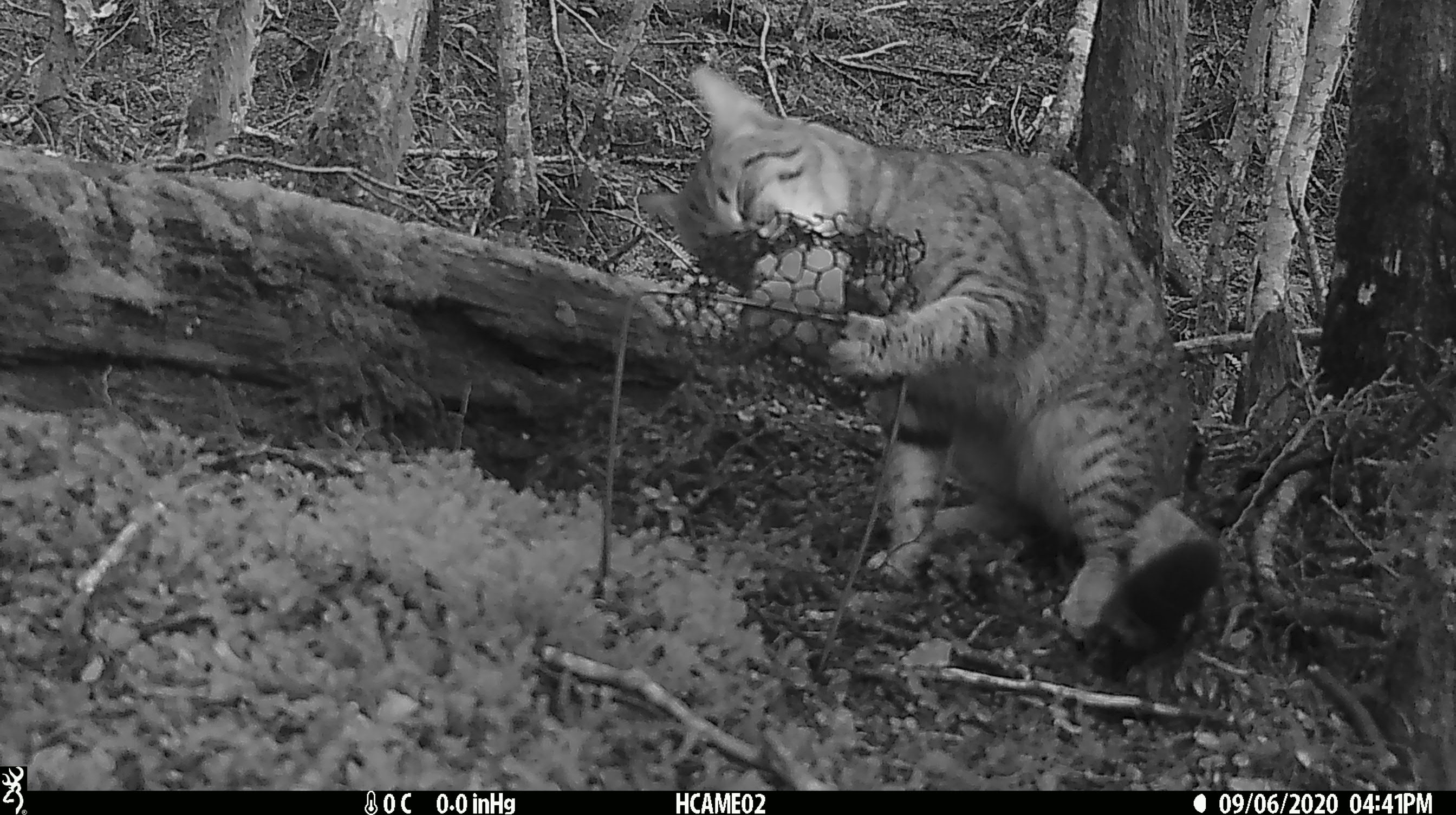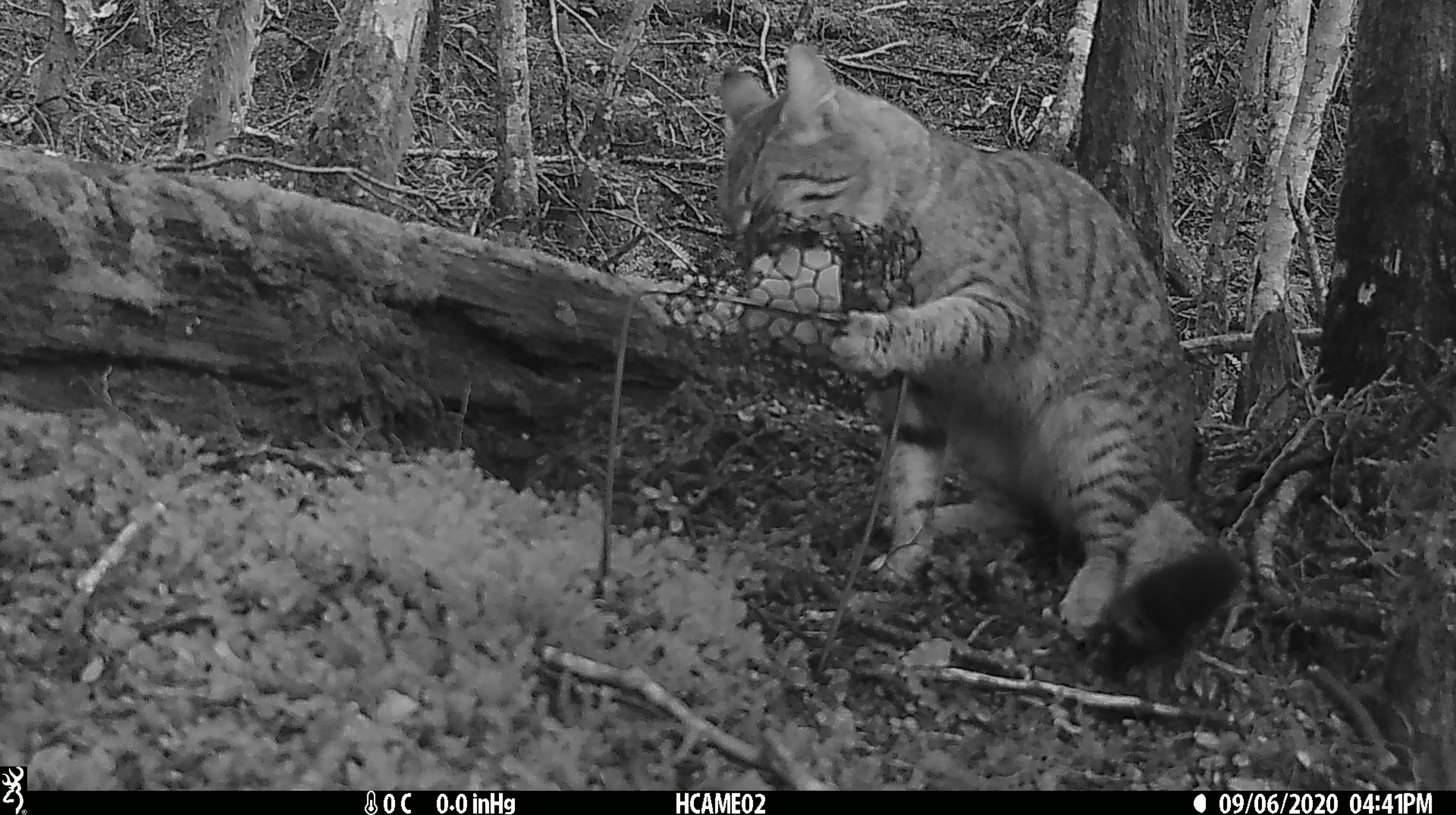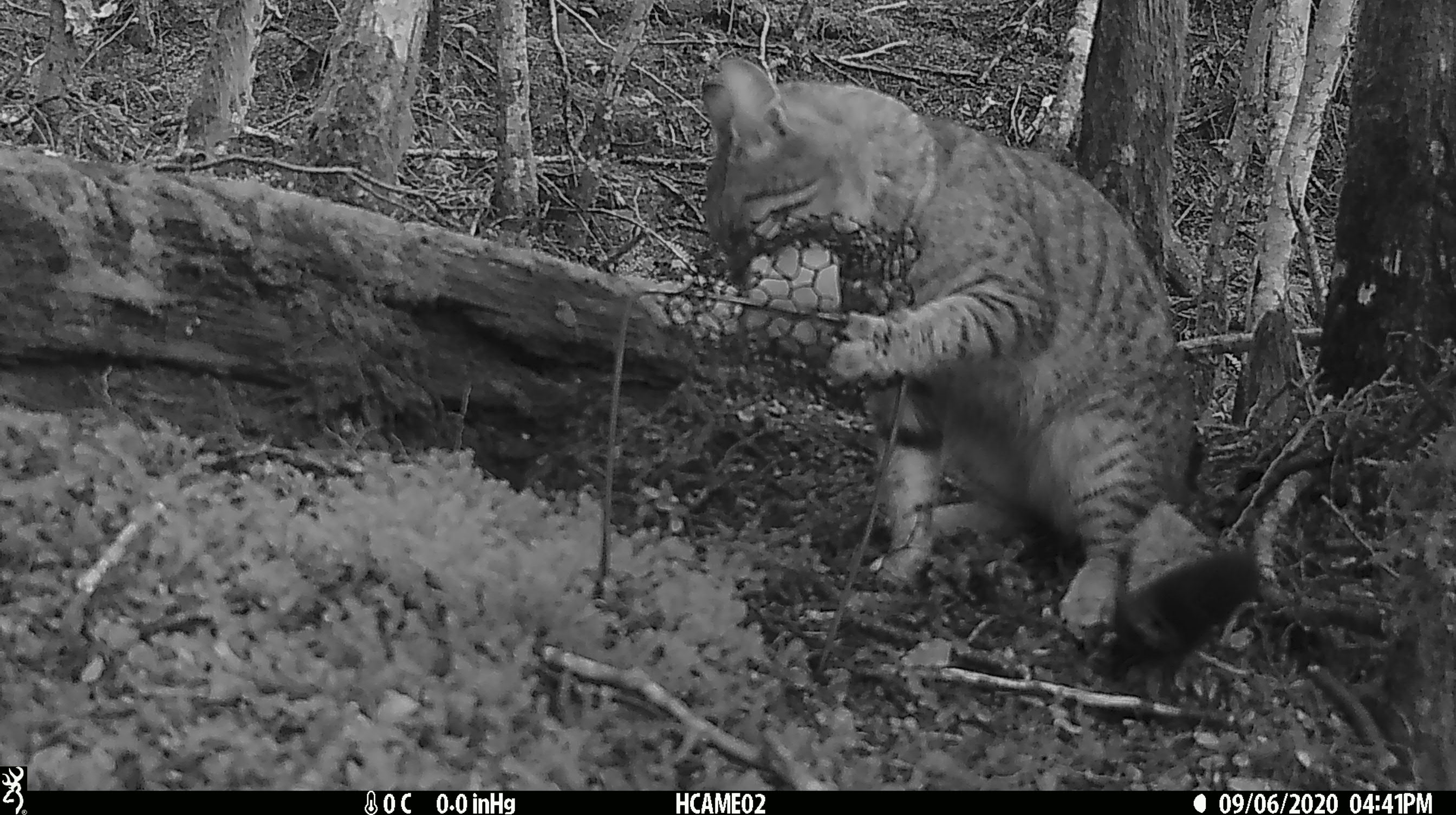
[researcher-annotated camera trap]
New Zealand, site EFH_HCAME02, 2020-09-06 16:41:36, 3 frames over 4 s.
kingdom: Animalia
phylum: Chordata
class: Mammalia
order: Carnivora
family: Felidae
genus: Felis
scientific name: Felis catus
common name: domestic cat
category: cat